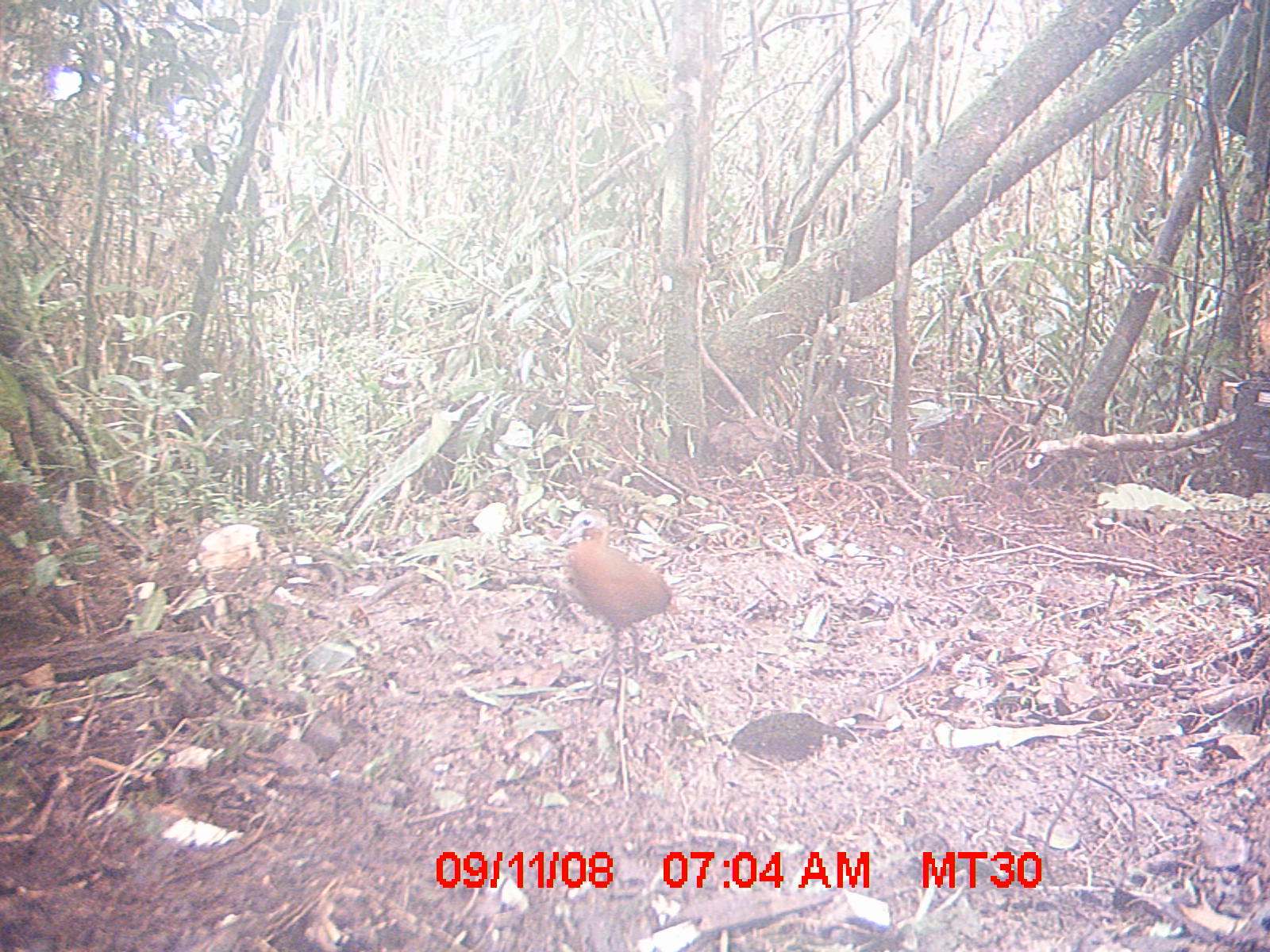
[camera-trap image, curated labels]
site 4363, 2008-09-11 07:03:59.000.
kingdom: Animalia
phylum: Chordata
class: Aves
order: Gruiformes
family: Sarothruridae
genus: Mentocrex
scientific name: Mentocrex kioloides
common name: madagascar wood rail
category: canirallus kioloides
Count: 1.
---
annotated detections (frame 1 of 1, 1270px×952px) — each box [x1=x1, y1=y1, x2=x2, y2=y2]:
canirallus kioloides: [x1=553, y1=507, x2=670, y2=689]